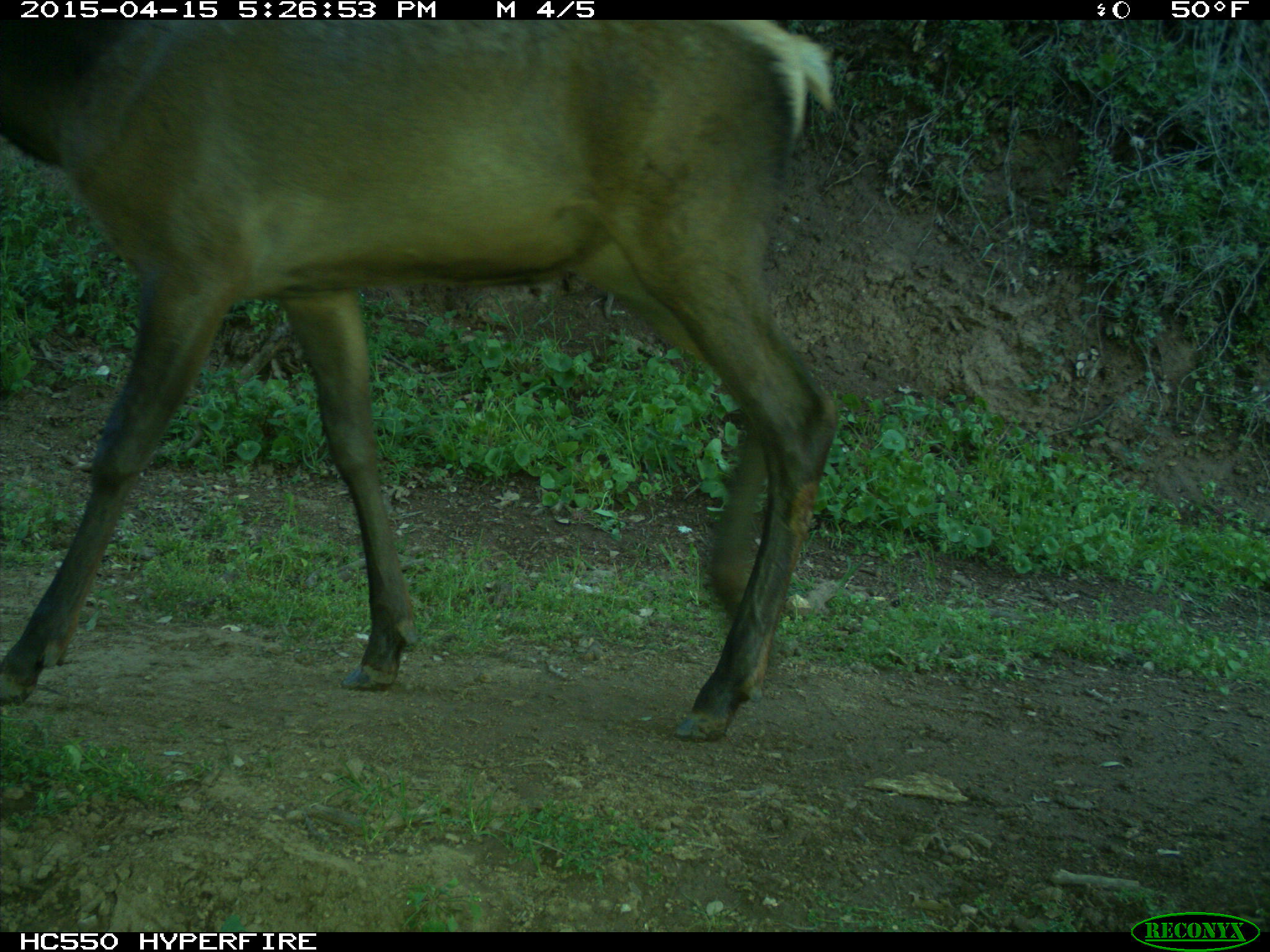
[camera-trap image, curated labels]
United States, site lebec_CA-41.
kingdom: Animalia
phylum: Chordata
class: Mammalia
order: Artiodactyla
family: Cervidae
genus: Cervus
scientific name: Cervus canadensis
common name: elk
Cervus canadensis (elk).